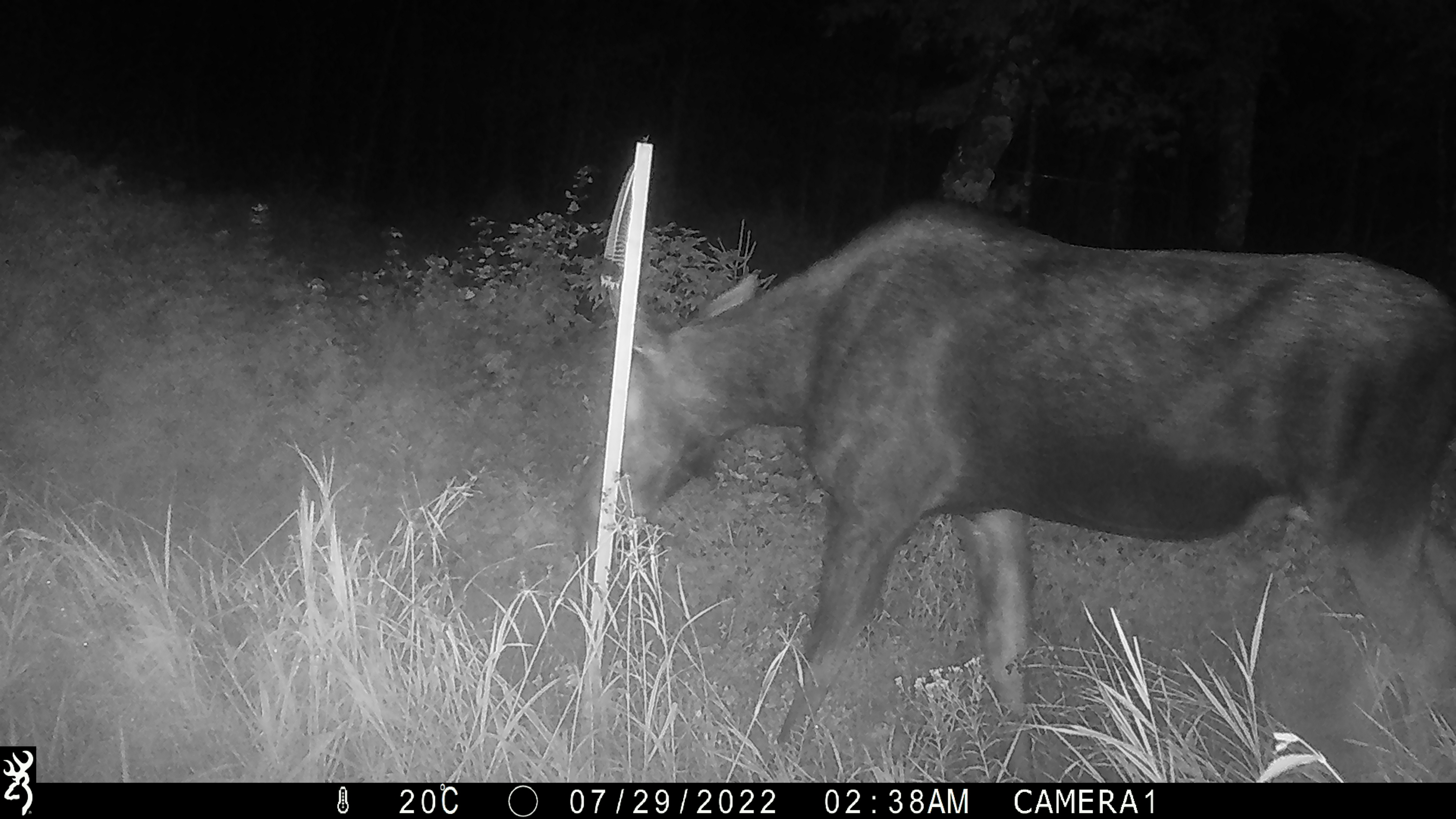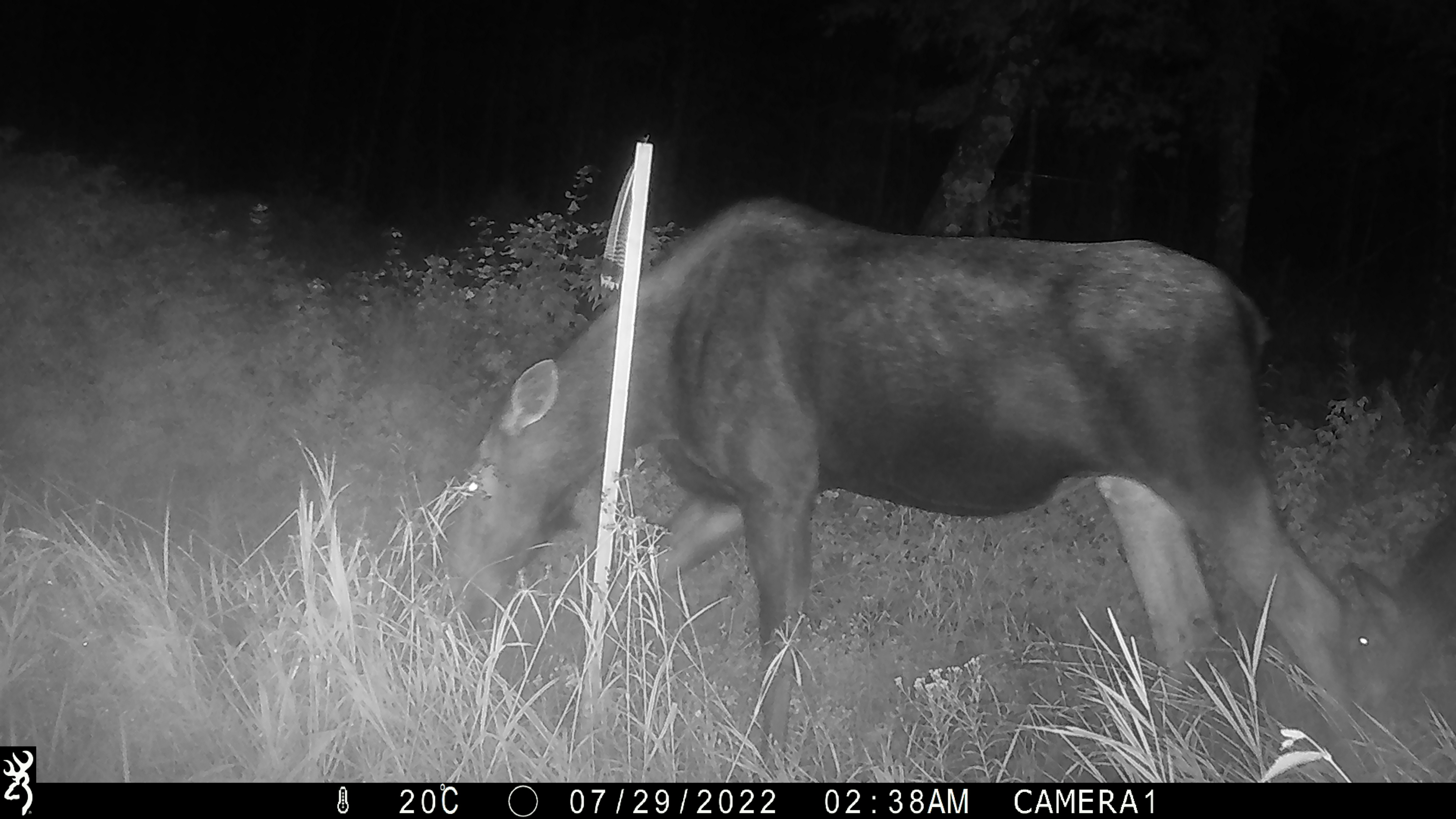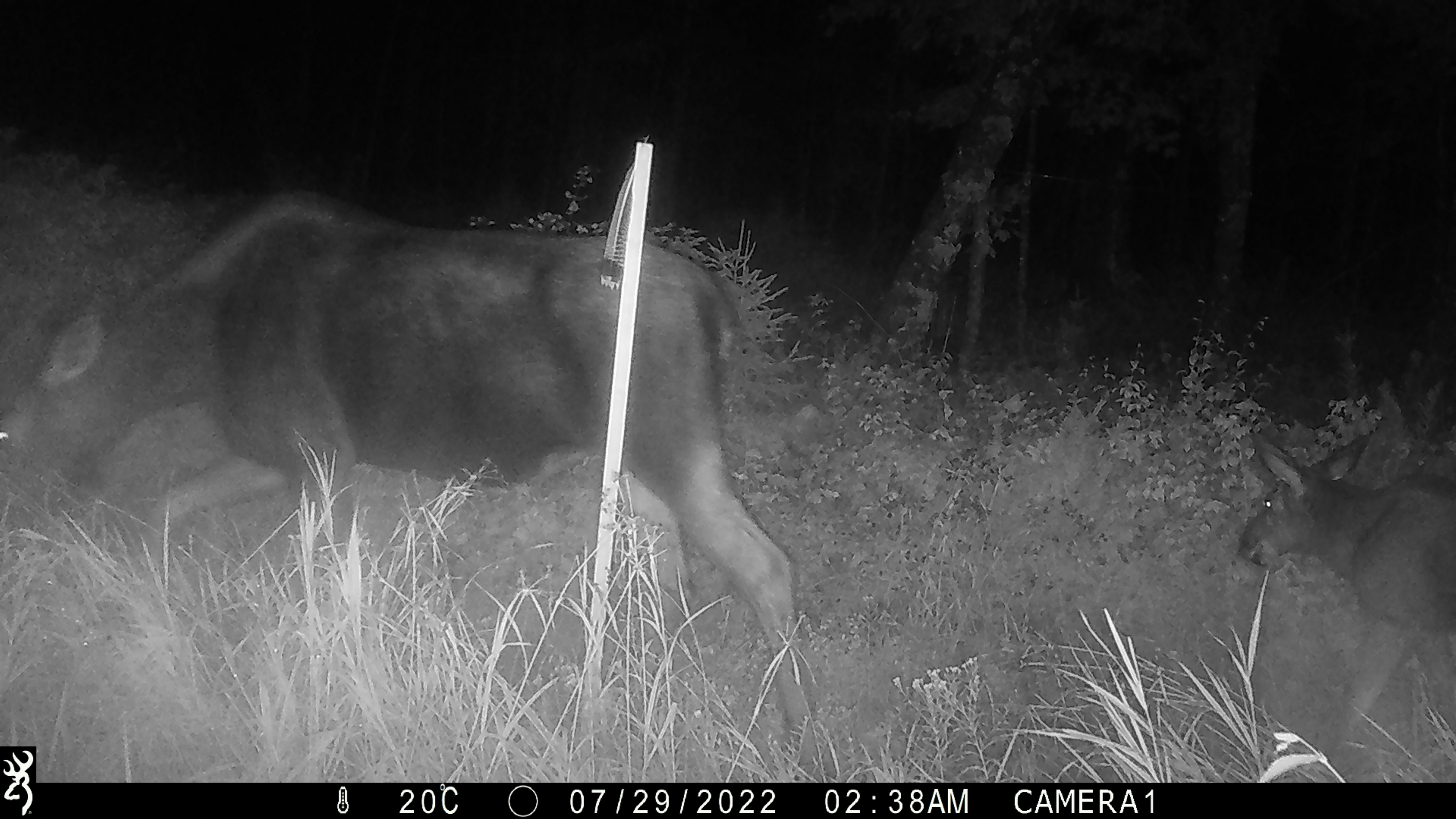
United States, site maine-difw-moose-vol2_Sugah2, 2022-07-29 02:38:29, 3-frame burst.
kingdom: Animalia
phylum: Chordata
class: Mammalia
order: Artiodactyla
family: Cervidae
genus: Alces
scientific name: Alces alces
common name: moose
Moose (Alces alces).